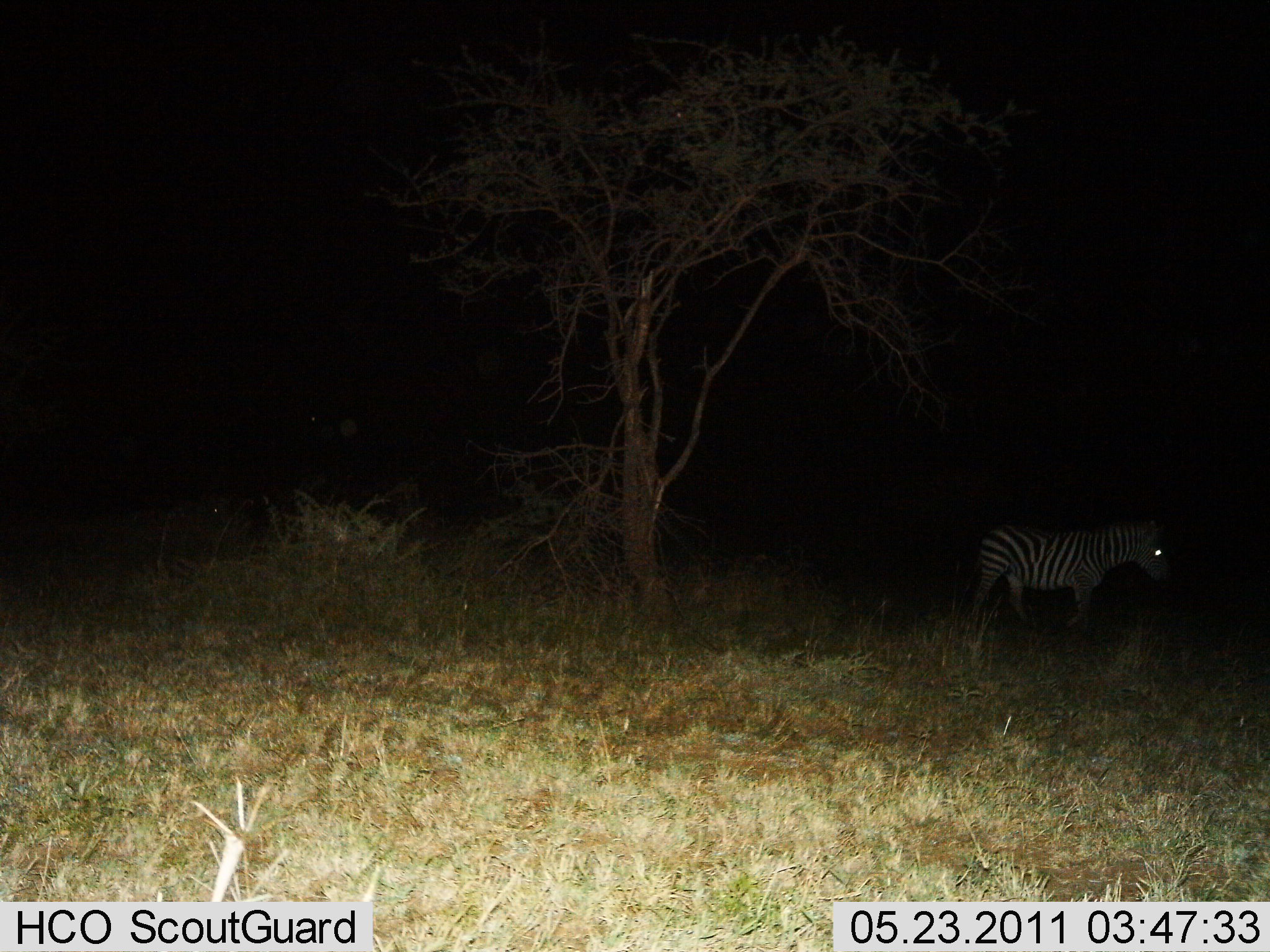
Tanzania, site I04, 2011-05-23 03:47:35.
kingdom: Animalia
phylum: Chordata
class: Mammalia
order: Perissodactyla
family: Equidae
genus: Equus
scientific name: Equus quagga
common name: plains zebra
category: zebra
Zebra (plains zebra) (Equus quagga), count 1. Behavior (volunteer vote fractions): standing 54%, resting 0%, moving 54%, interacting 0%. Young present (vote fraction): 8%. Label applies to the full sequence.